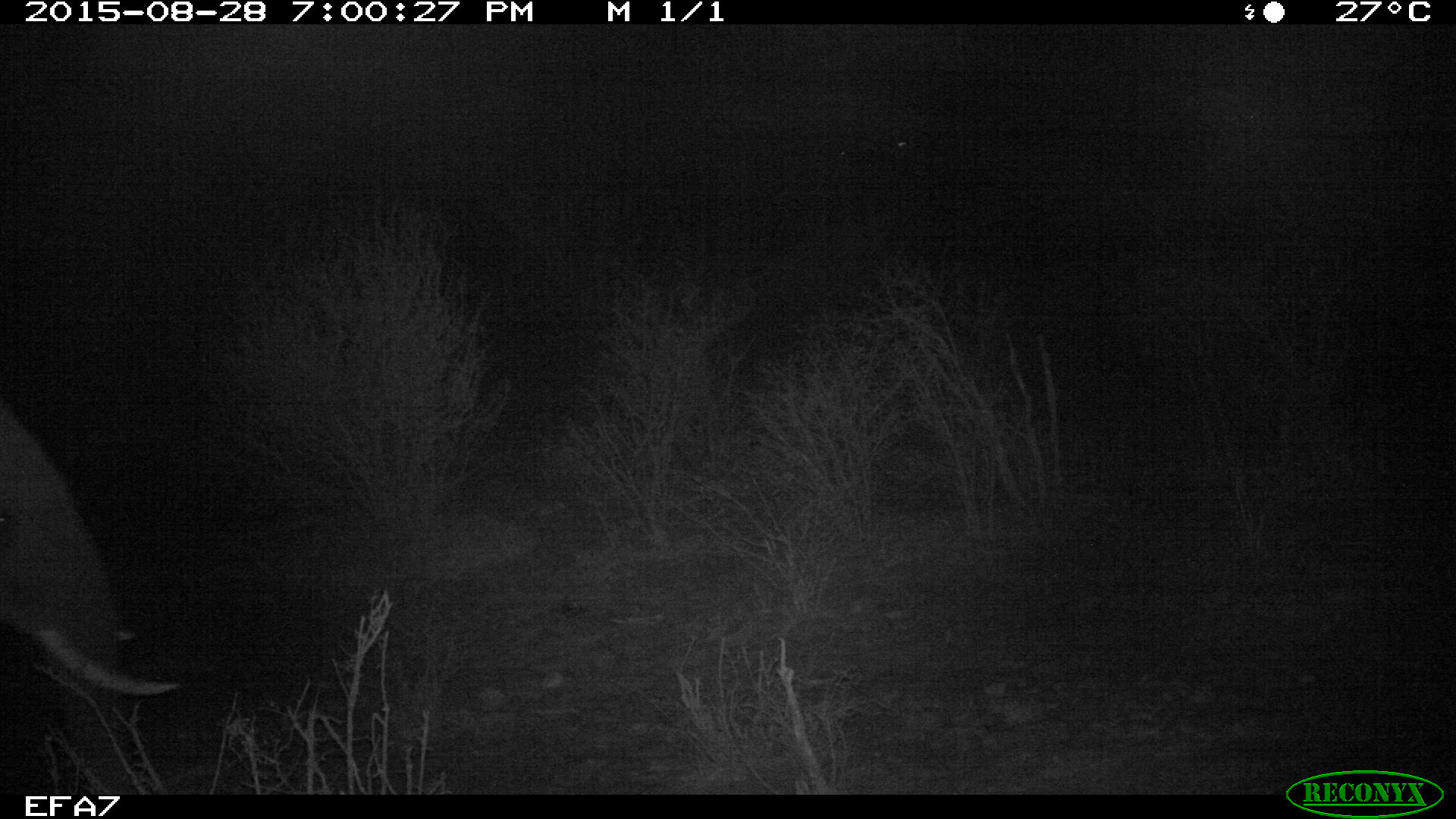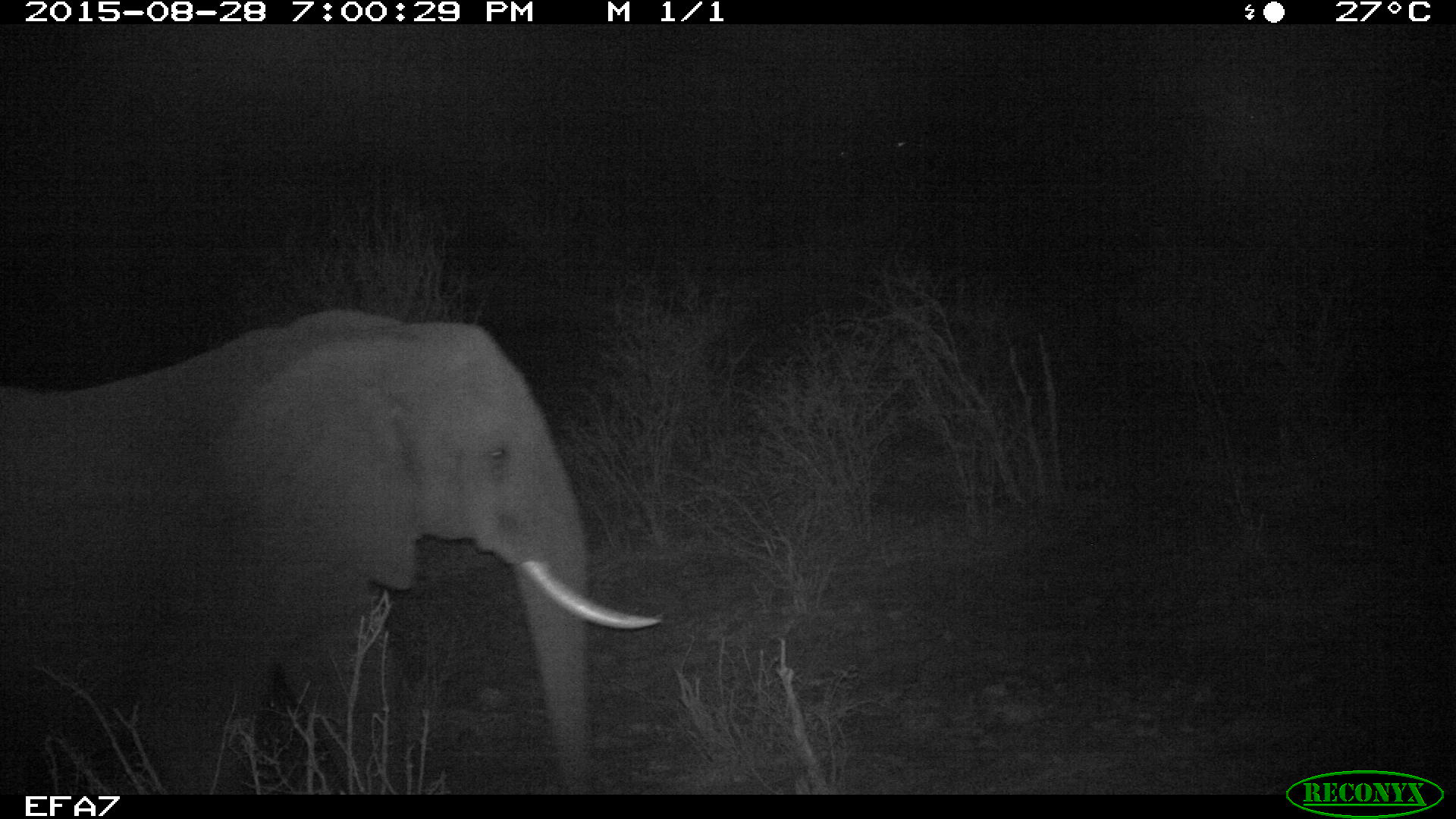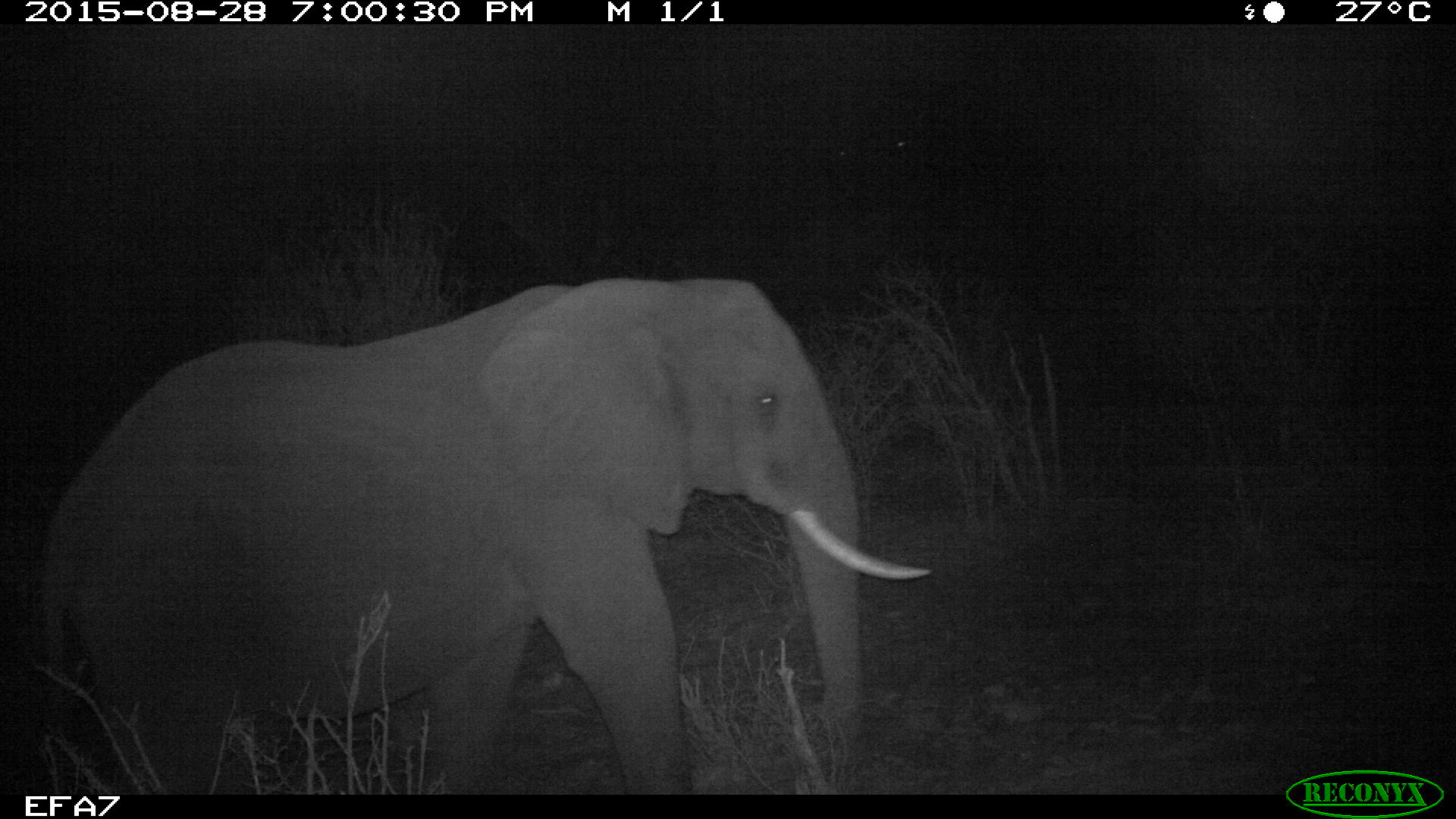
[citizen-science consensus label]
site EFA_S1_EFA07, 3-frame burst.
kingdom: Animalia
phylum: Chordata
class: Mammalia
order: Proboscidea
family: Elephantidae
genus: Loxodonta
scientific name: Loxodonta africana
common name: african bush elephant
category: elephant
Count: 1.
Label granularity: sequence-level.